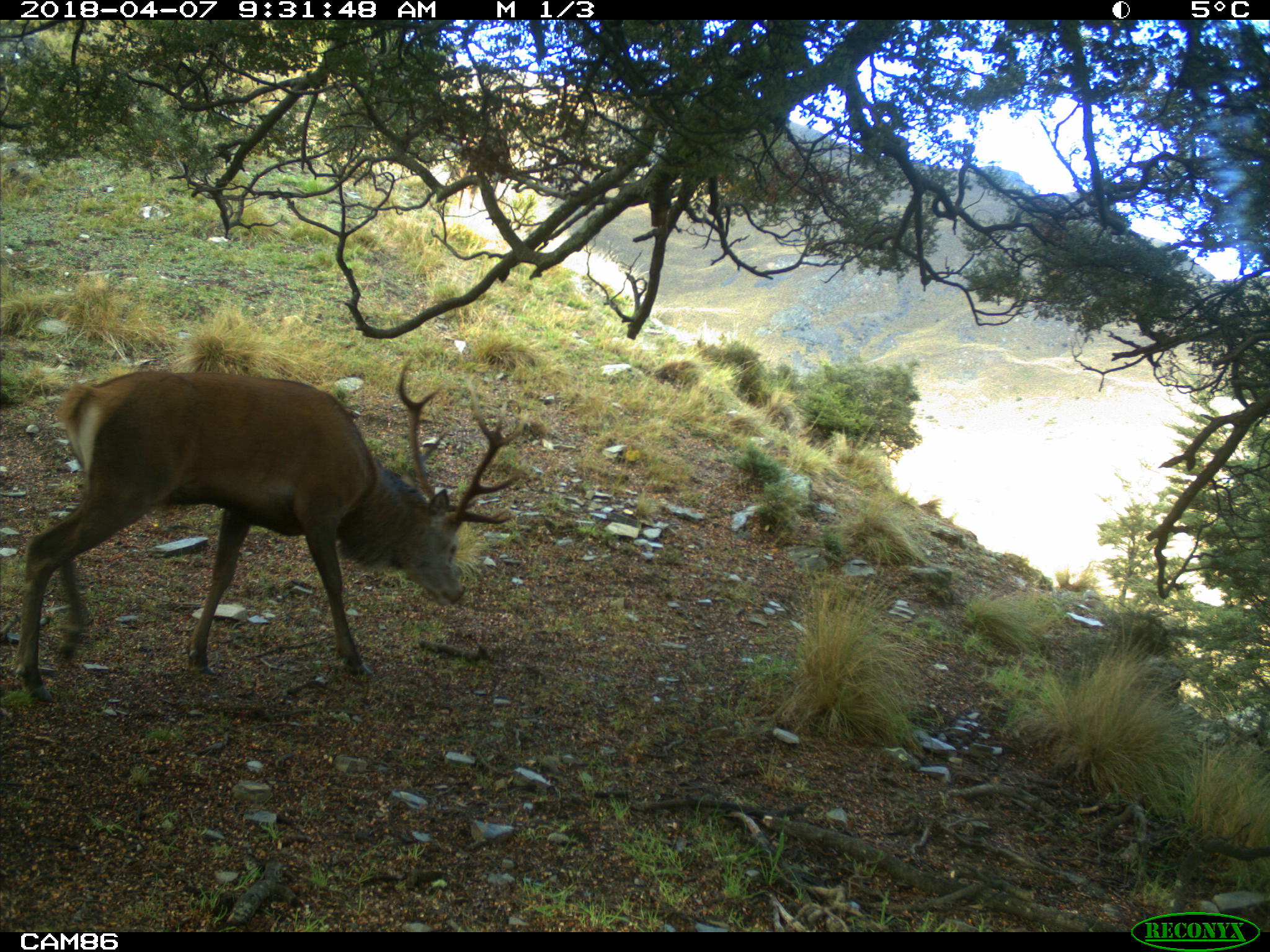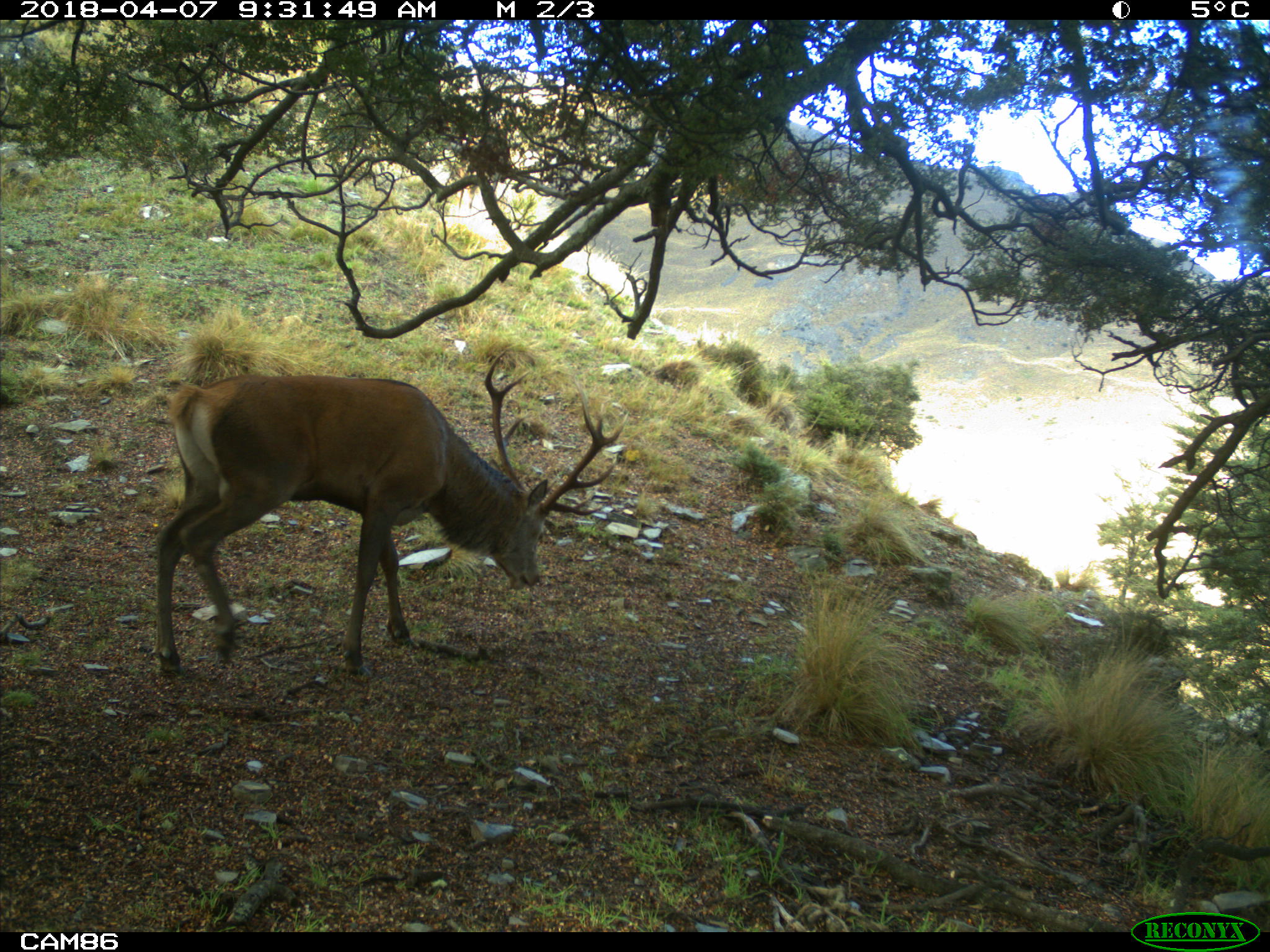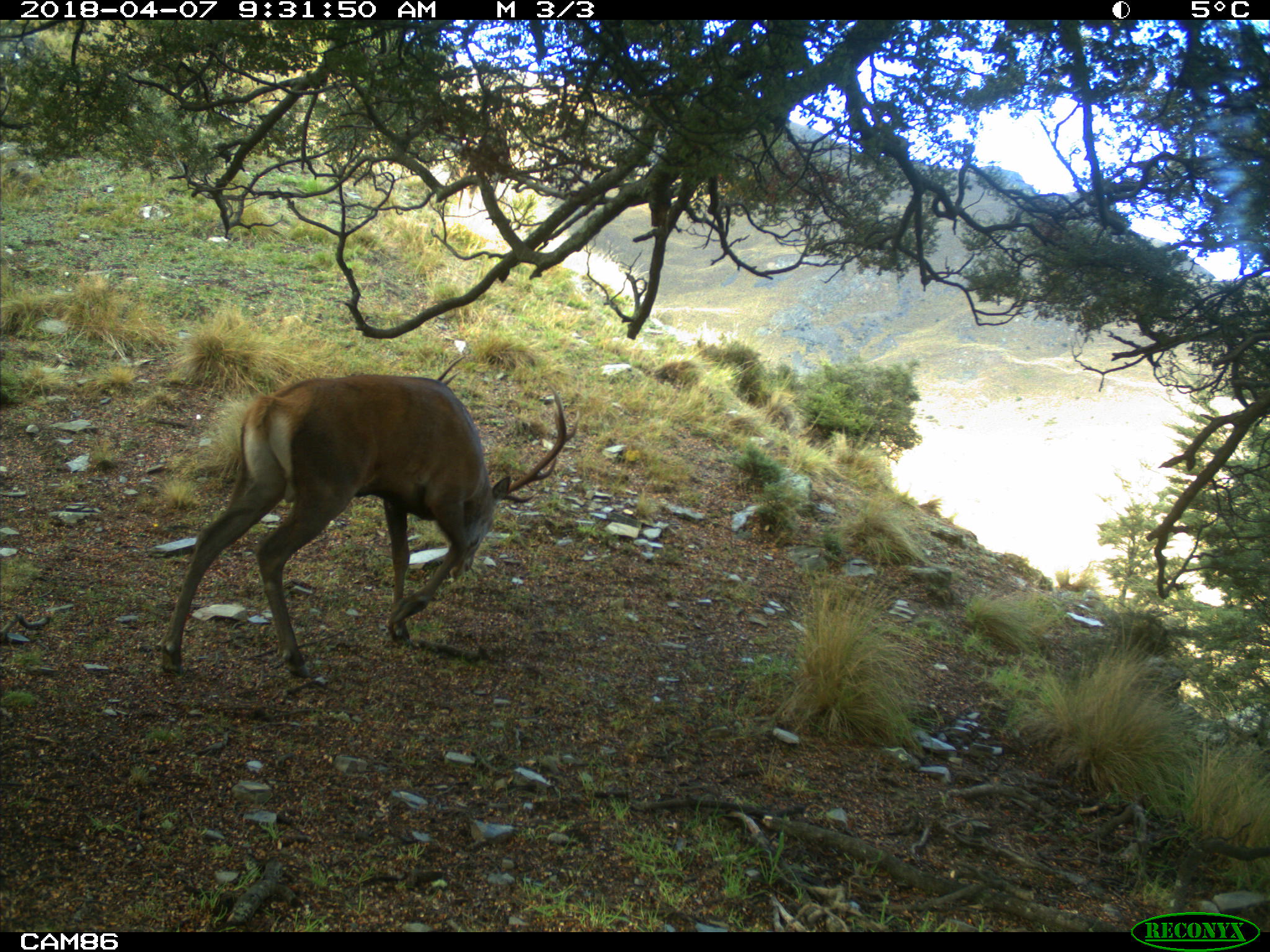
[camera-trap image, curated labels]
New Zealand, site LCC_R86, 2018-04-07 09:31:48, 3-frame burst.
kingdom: Animalia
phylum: Chordata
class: Mammalia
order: Artiodactyla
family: Cervidae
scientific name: Cervidae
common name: deer